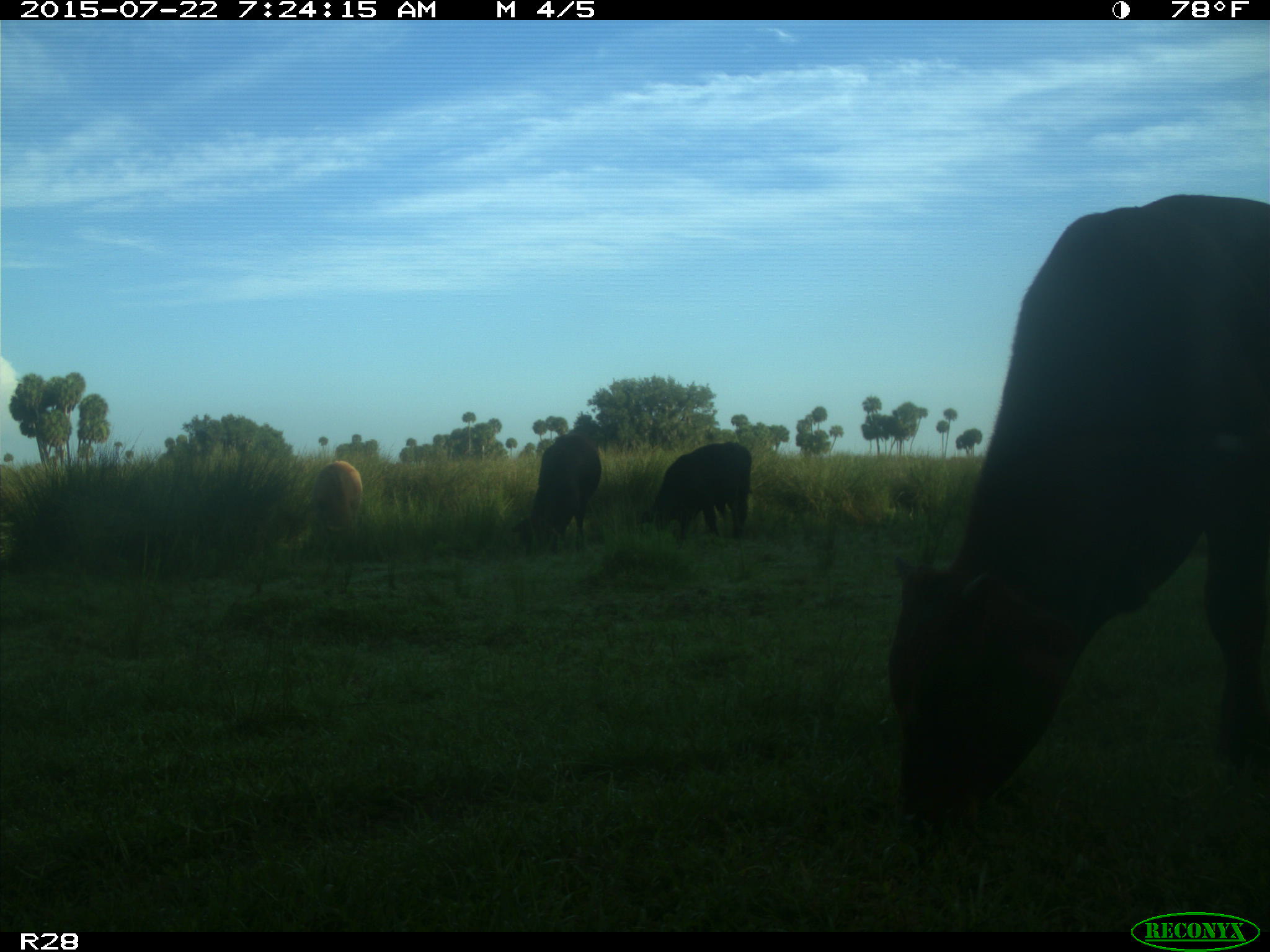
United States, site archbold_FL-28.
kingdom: Animalia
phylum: Chordata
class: Mammalia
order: Artiodactyla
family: Bovidae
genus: Bos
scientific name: Bos taurus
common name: domestic cow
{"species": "Bos taurus (domestic cow)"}